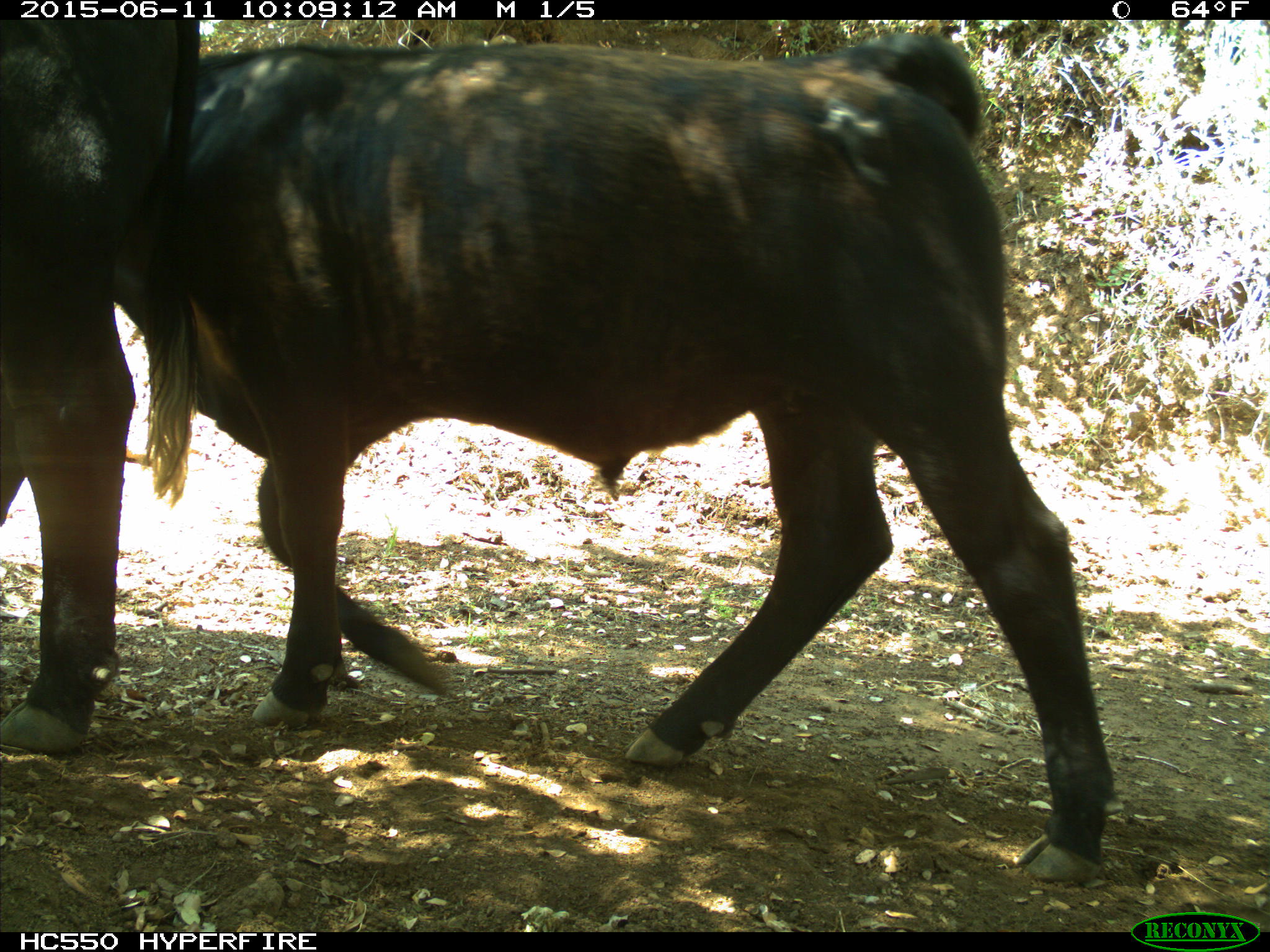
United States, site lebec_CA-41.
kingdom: Animalia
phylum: Chordata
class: Mammalia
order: Artiodactyla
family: Bovidae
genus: Bos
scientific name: Bos taurus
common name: domestic cow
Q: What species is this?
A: Bos taurus (domestic cow).